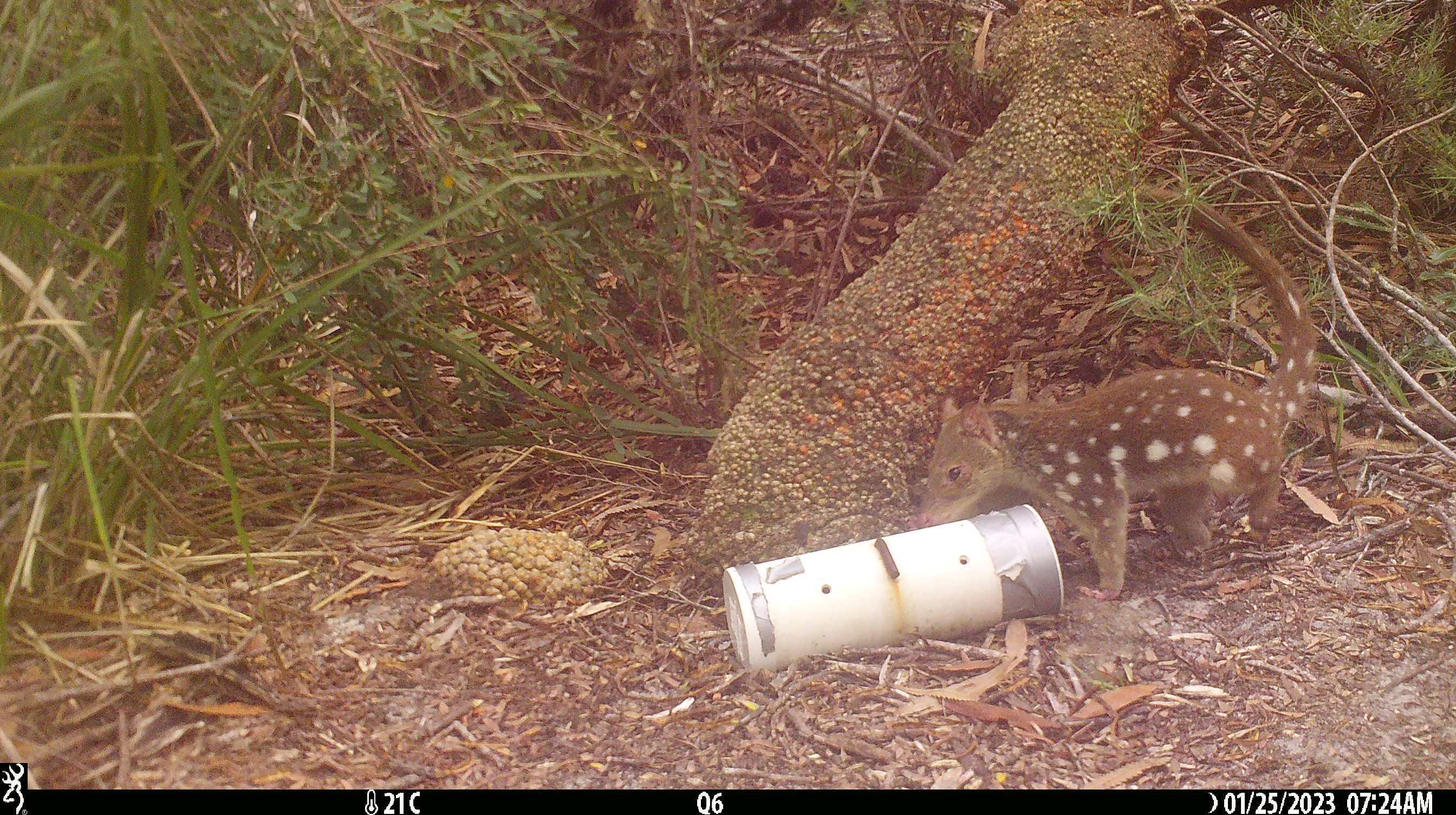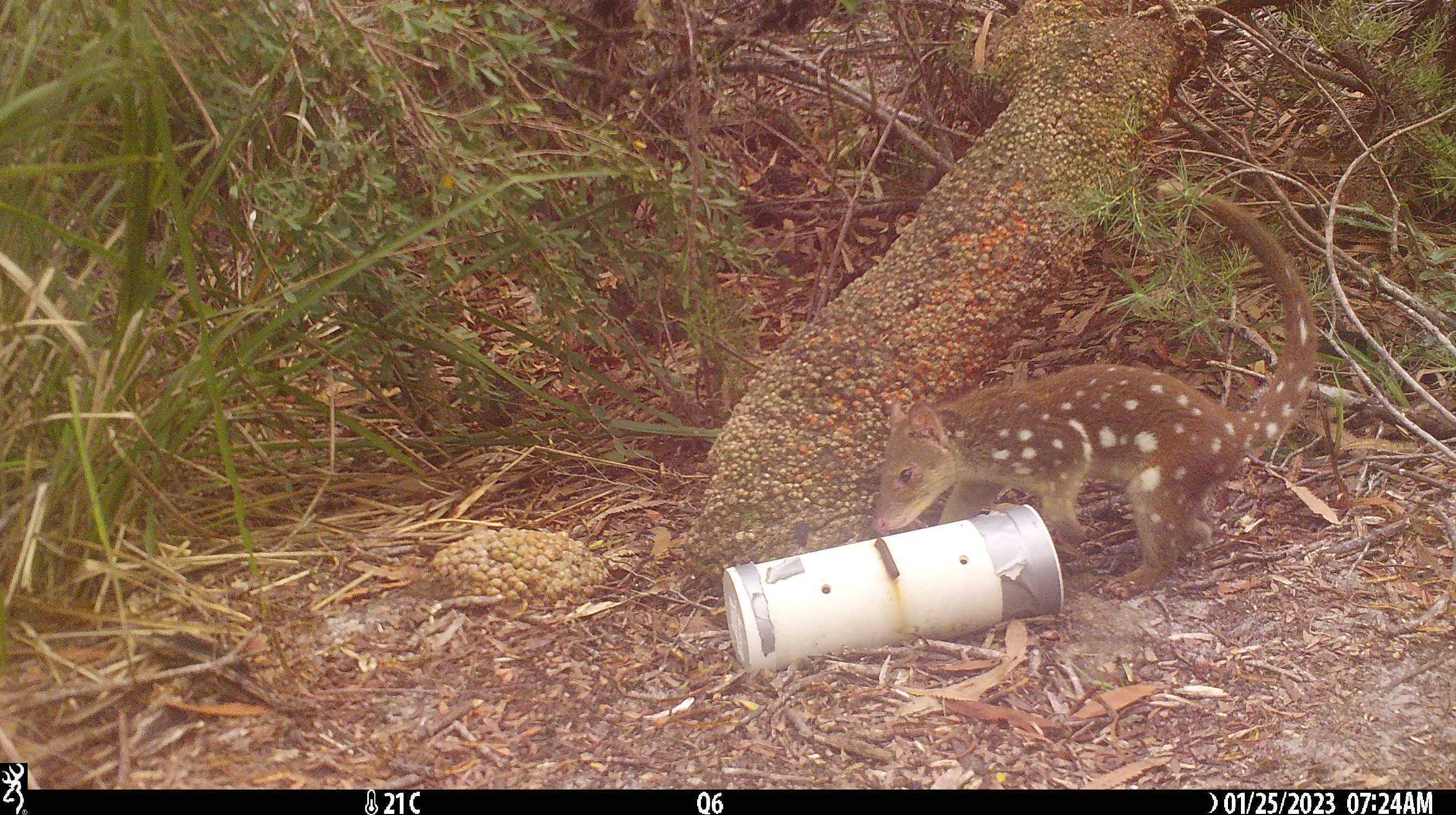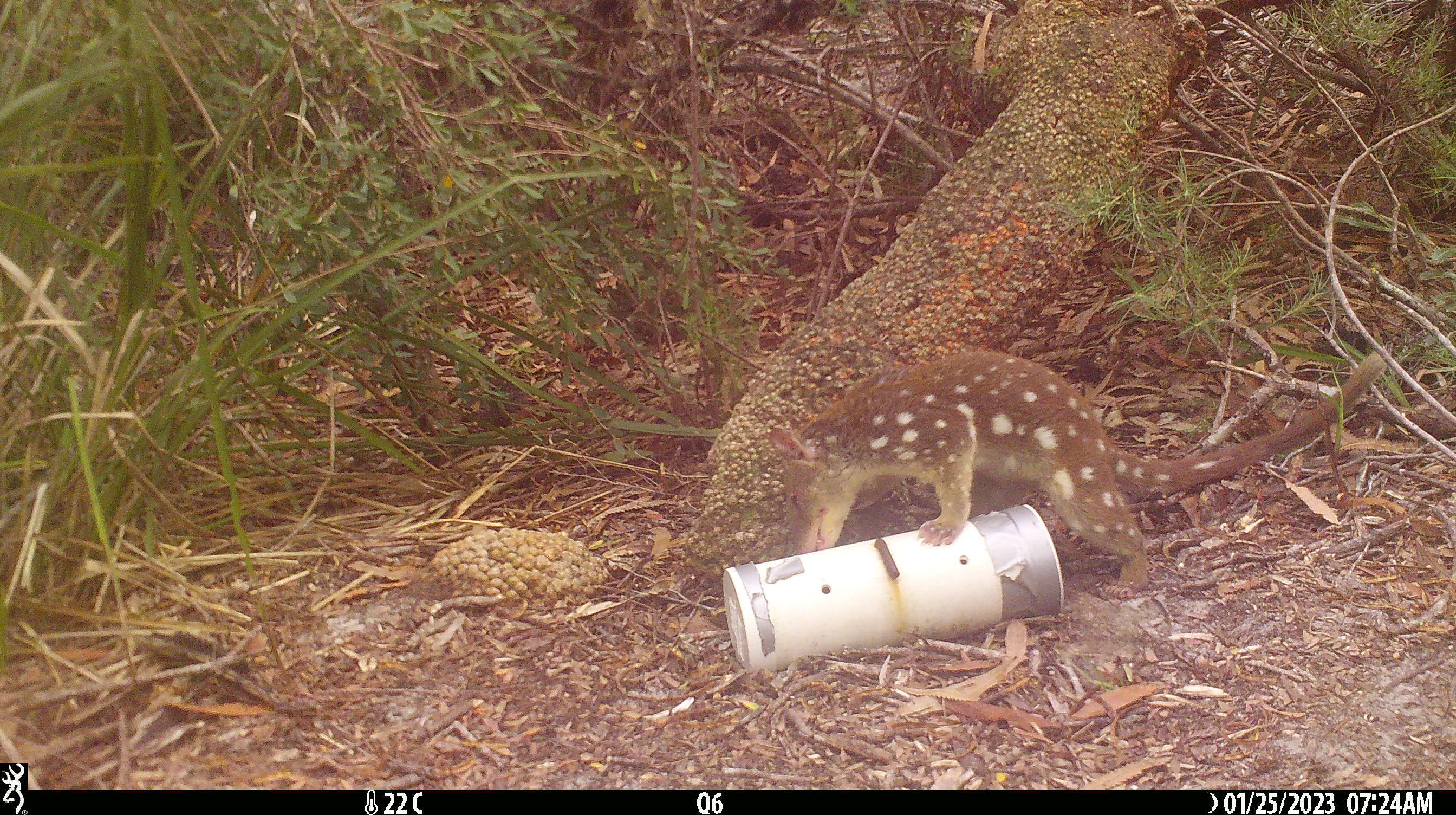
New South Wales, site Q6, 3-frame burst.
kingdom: Animalia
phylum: Chordata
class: Mammalia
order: Dasyuromorphia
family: Dasyuridae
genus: Dasyurus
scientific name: Dasyurus maculatus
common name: spotted-tailed quoll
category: quoll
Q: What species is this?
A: Quoll (spotted-tailed quoll) (Dasyurus maculatus).